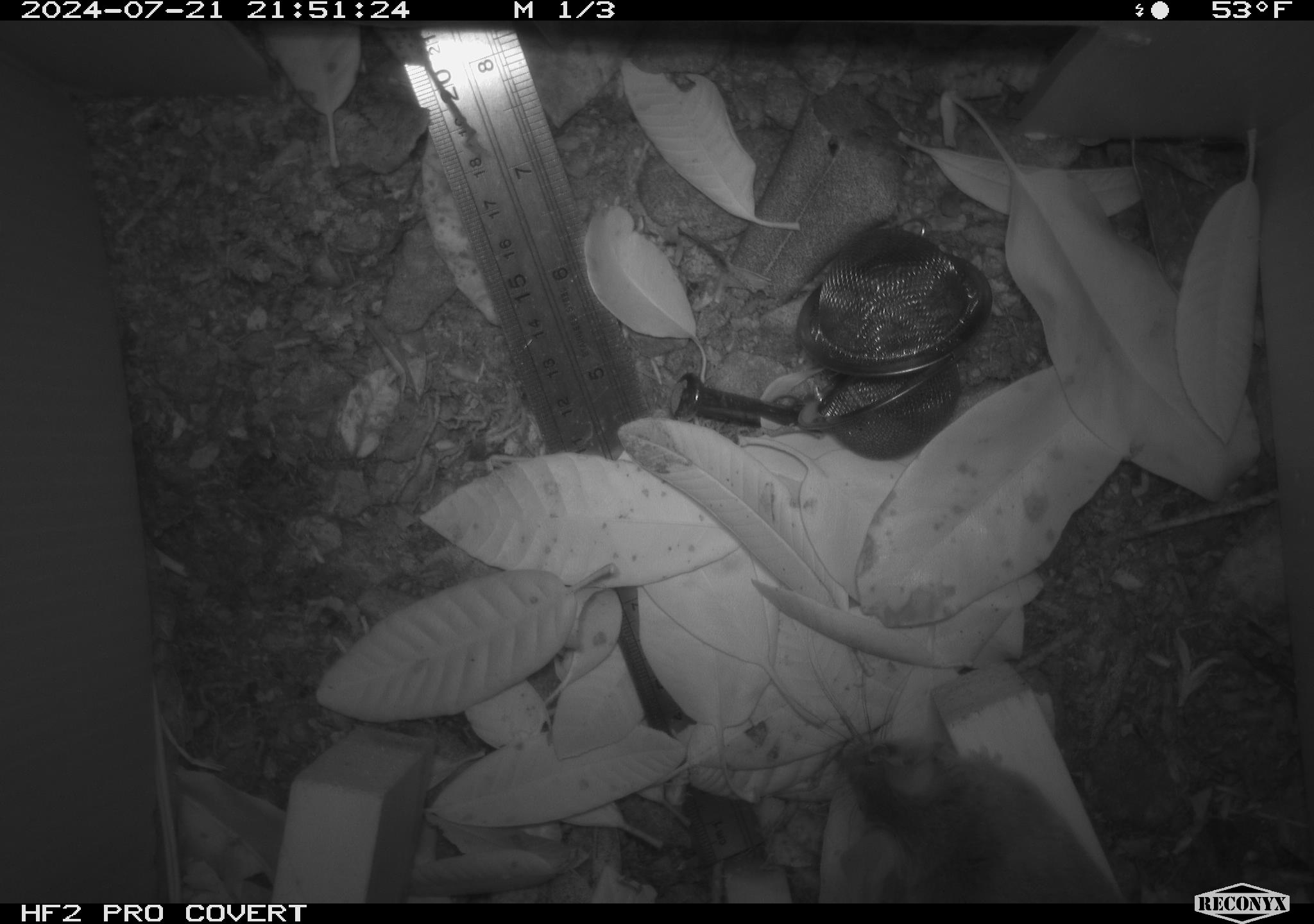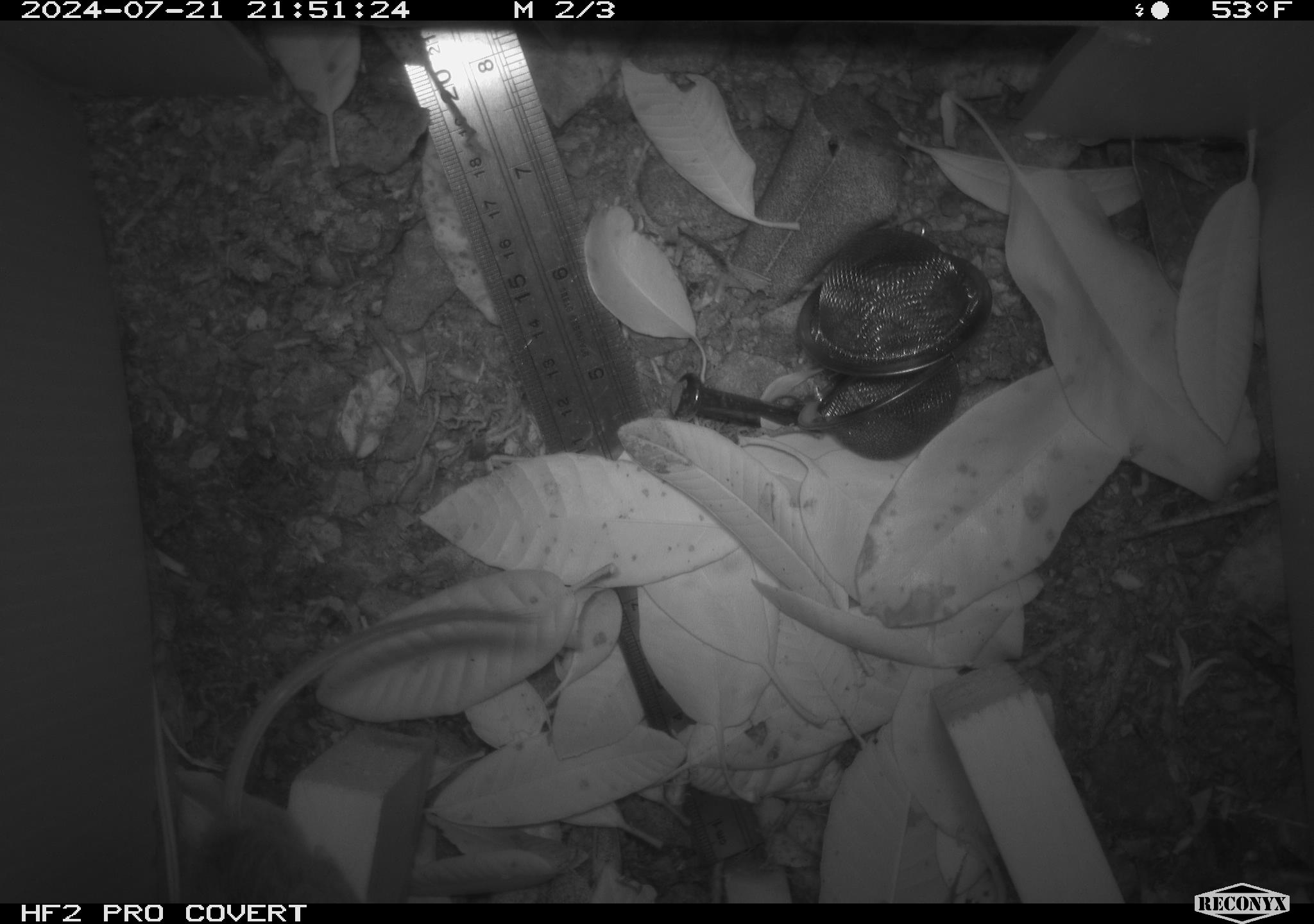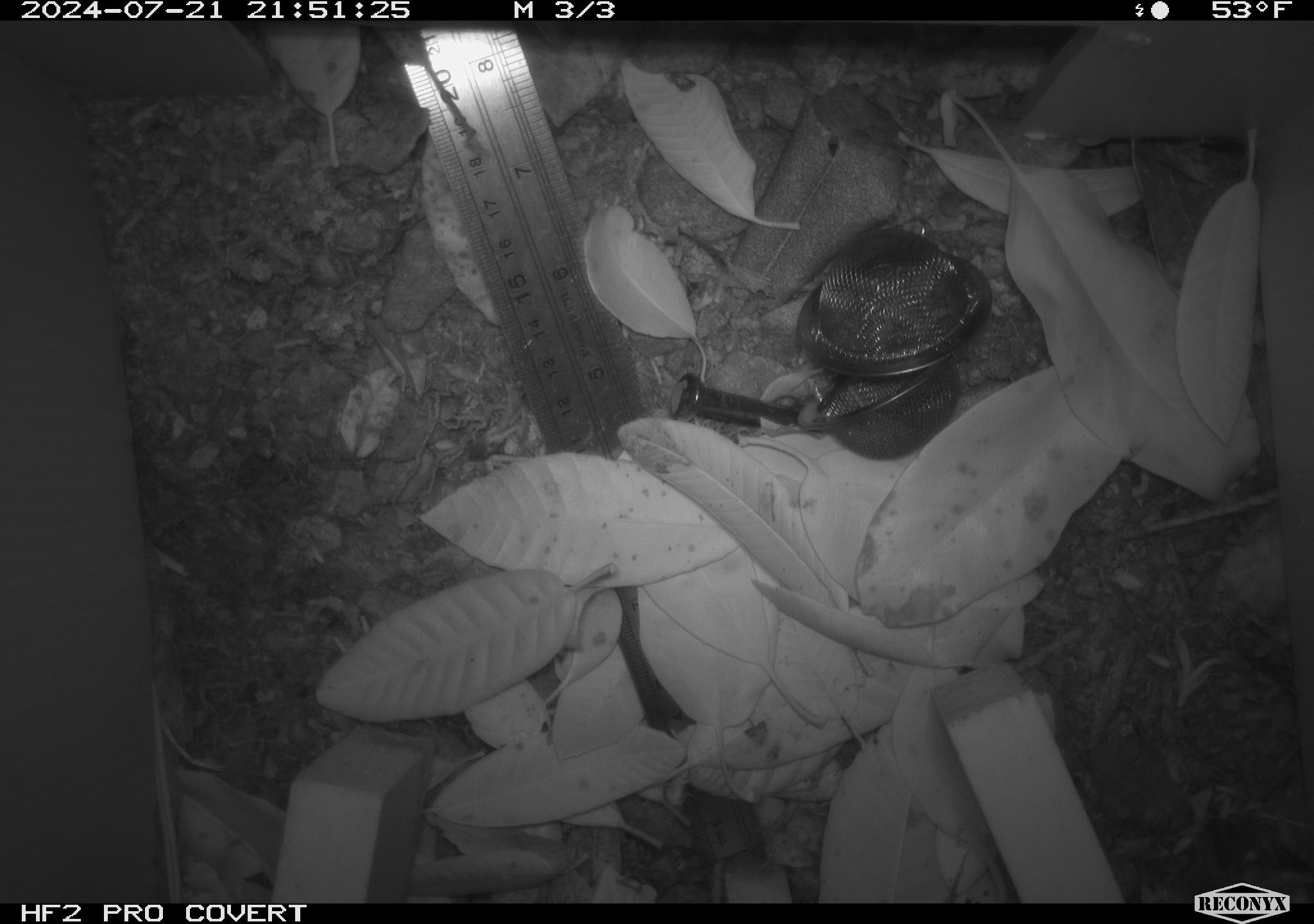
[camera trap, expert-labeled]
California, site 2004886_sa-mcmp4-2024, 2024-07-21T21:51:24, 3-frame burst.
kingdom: Animalia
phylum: Chordata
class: Mammalia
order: Rodentia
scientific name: Rodentia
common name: mouse species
Mouse species (Rodentia).